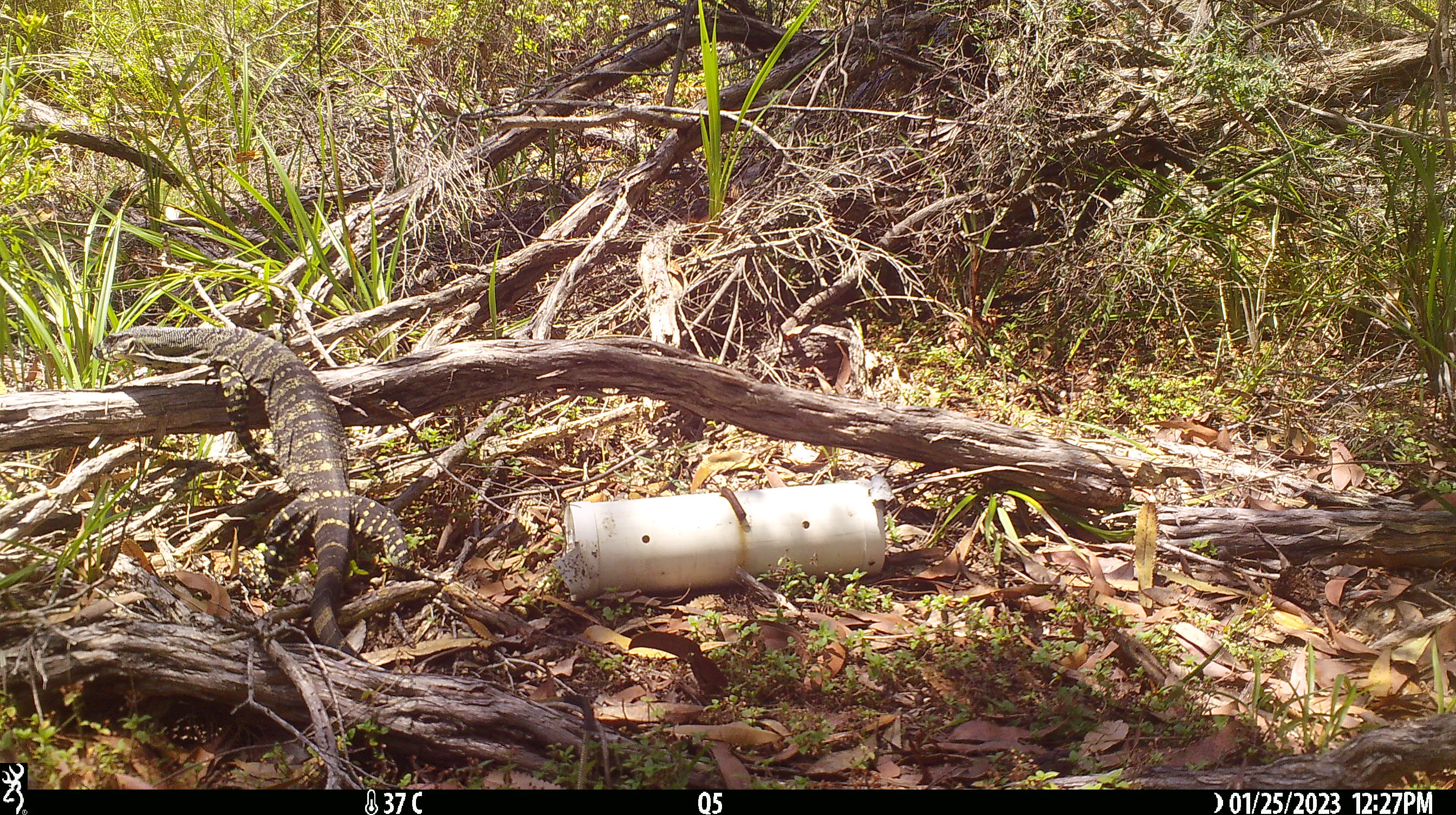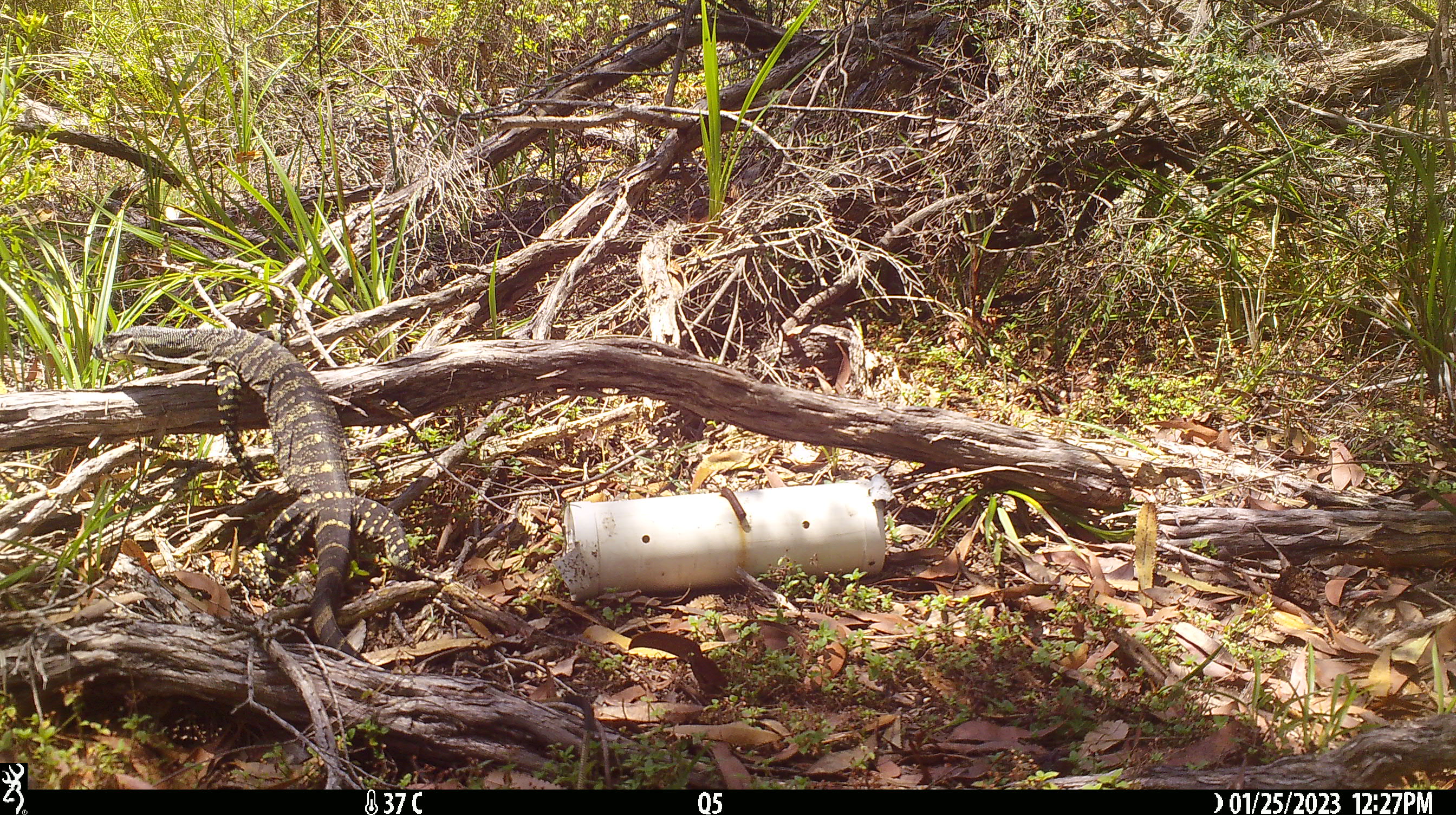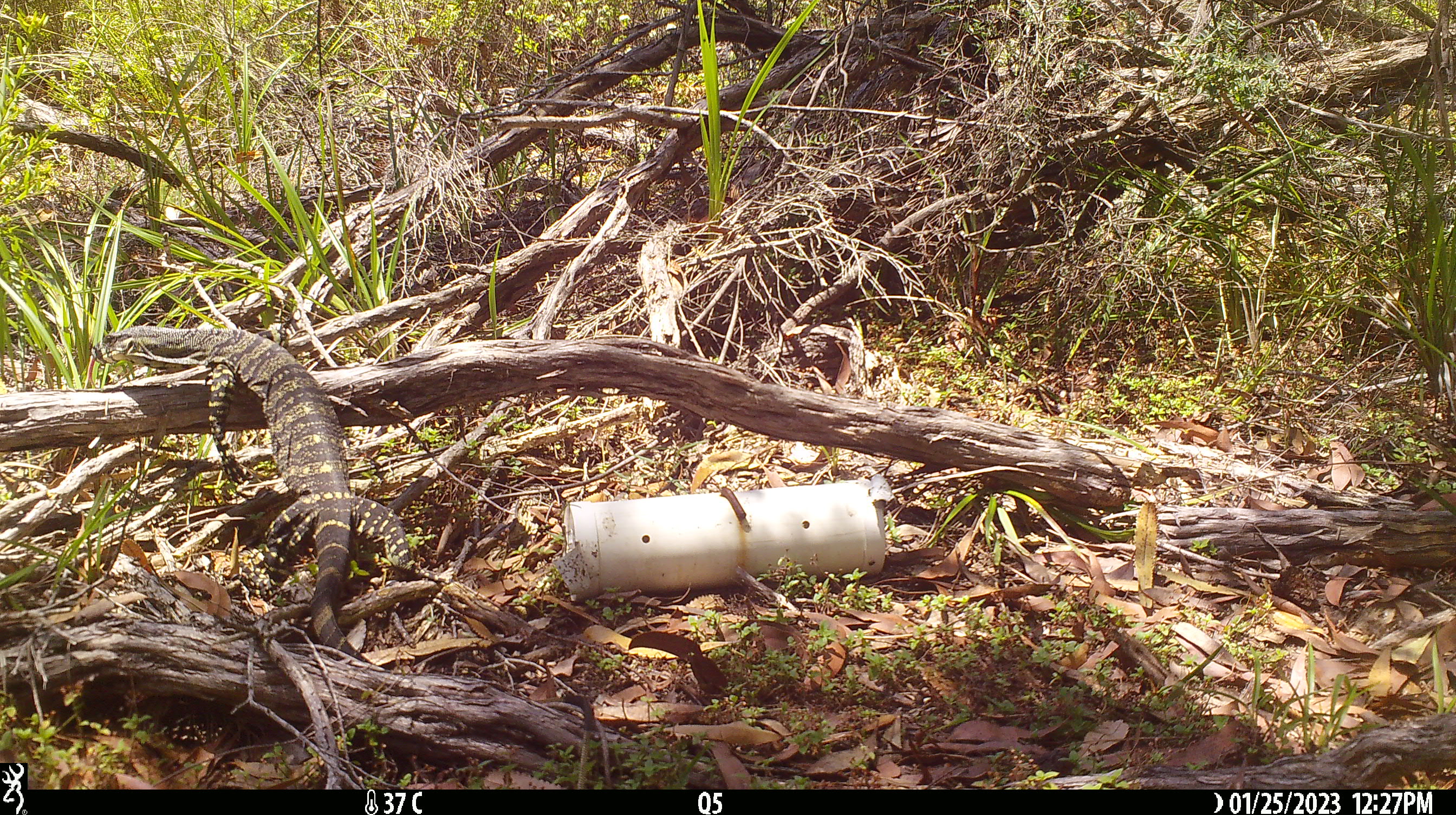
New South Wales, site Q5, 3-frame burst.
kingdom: Animalia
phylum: Chordata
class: Reptilia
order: Squamata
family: Varanidae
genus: Varanus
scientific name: Varanus varius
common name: lace monitor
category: goanna